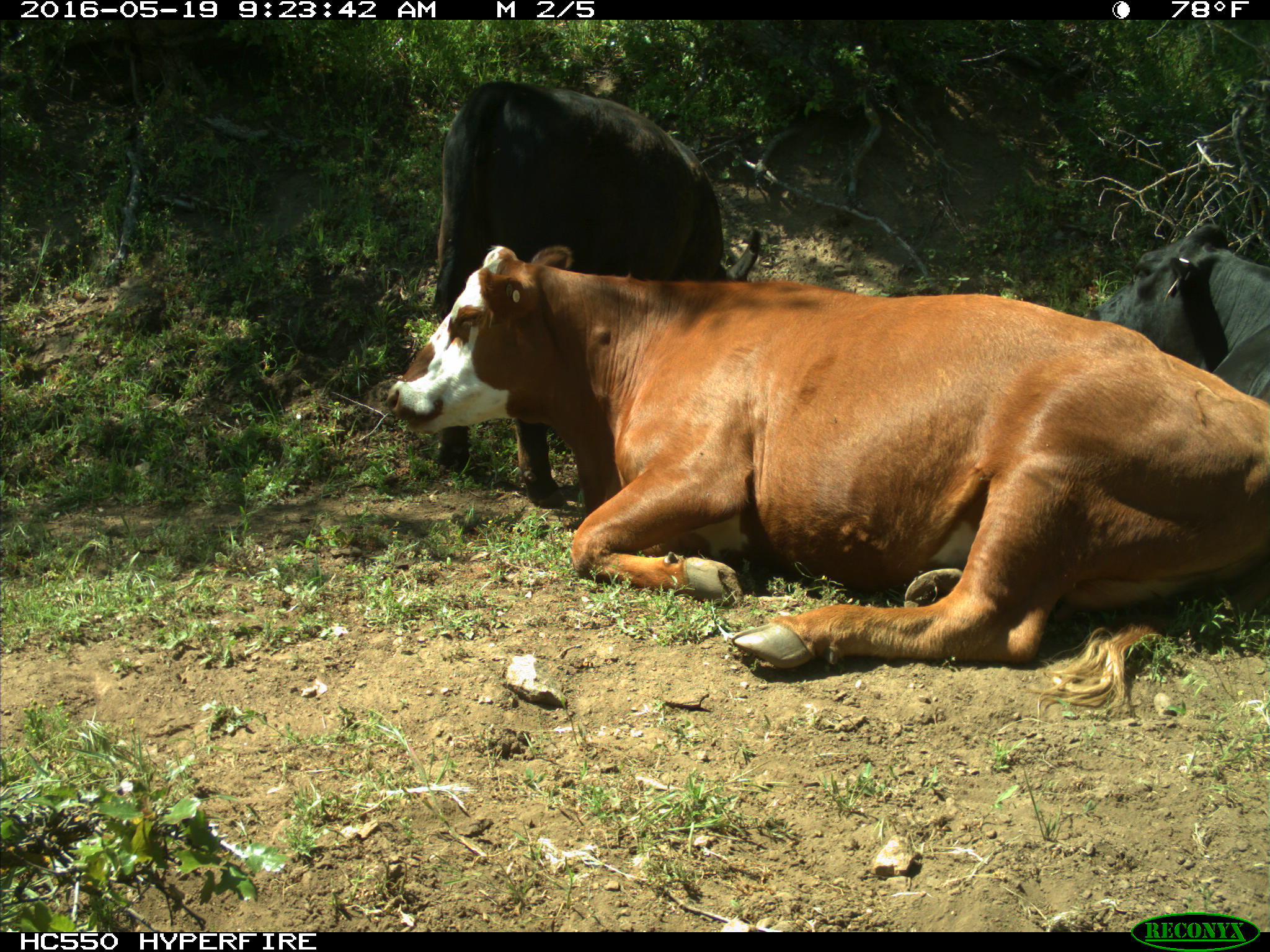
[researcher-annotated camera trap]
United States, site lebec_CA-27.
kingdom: Animalia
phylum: Chordata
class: Mammalia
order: Artiodactyla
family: Bovidae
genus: Bos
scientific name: Bos taurus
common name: domestic cow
Bos taurus (domestic cow).